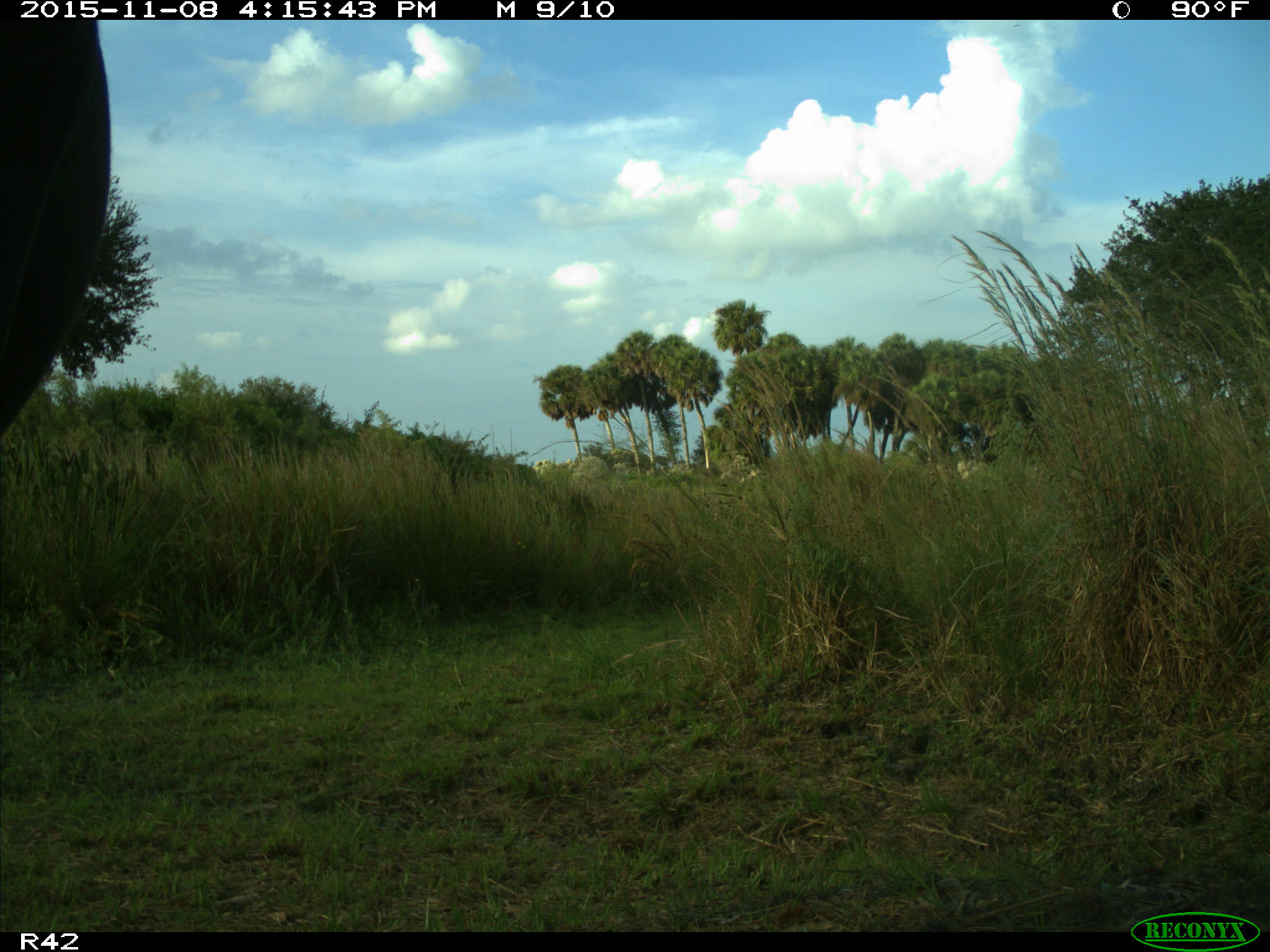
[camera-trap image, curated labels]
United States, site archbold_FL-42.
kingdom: Animalia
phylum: Chordata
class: Mammalia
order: Artiodactyla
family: Bovidae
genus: Bos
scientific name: Bos taurus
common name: domestic cow